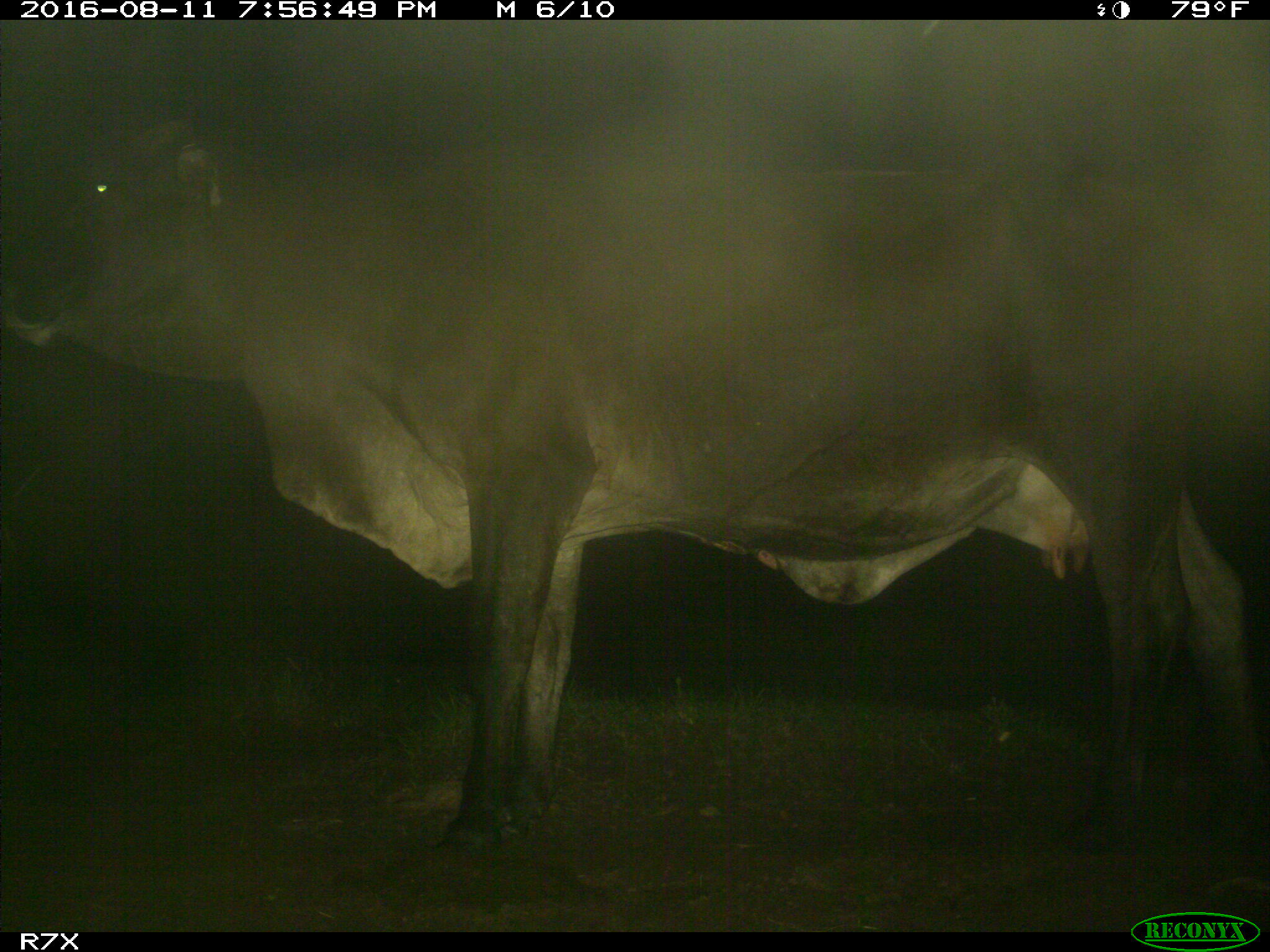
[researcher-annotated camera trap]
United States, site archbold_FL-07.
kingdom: Animalia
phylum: Chordata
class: Mammalia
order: Artiodactyla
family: Bovidae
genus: Bos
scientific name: Bos taurus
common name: domestic cow